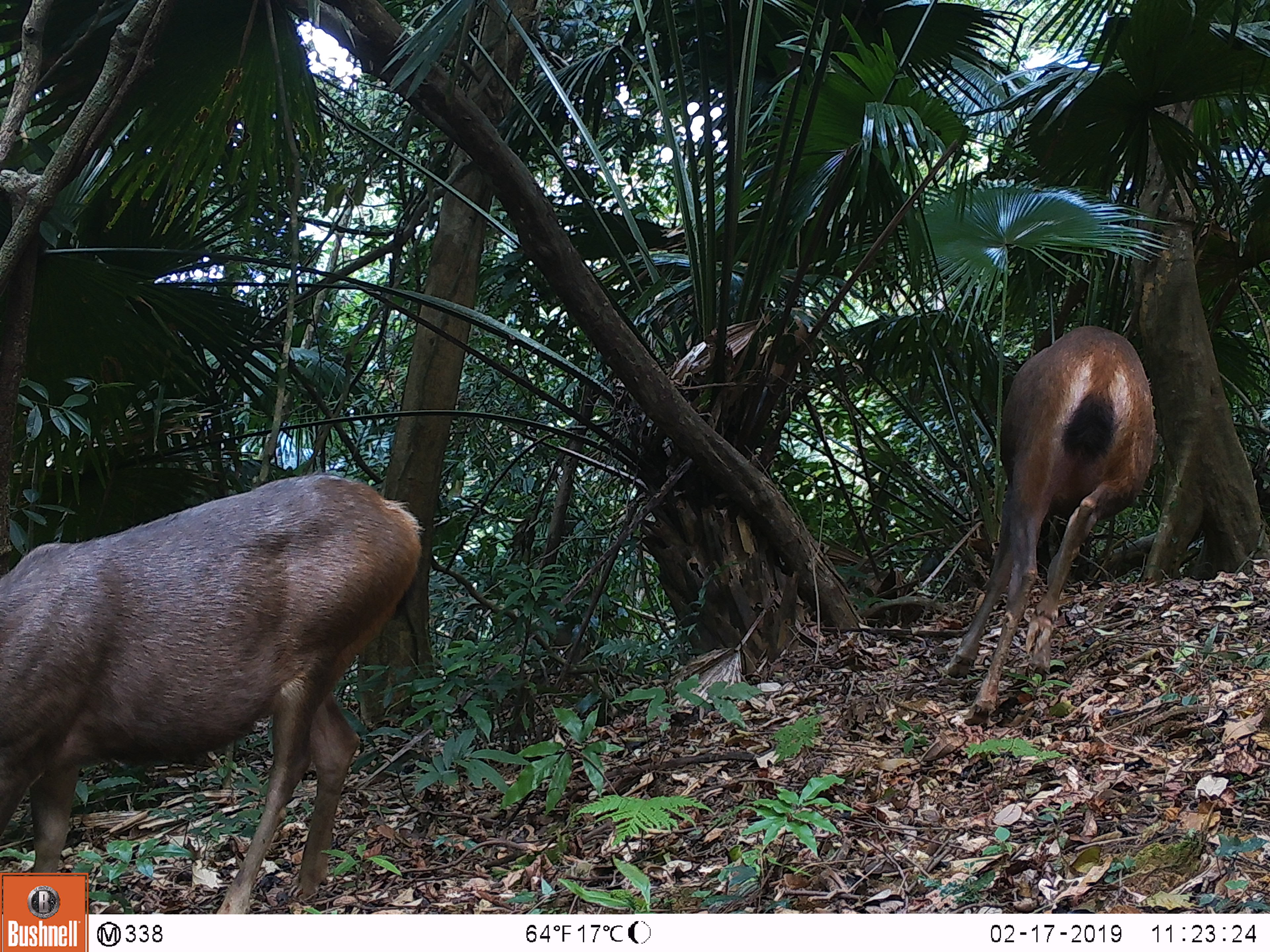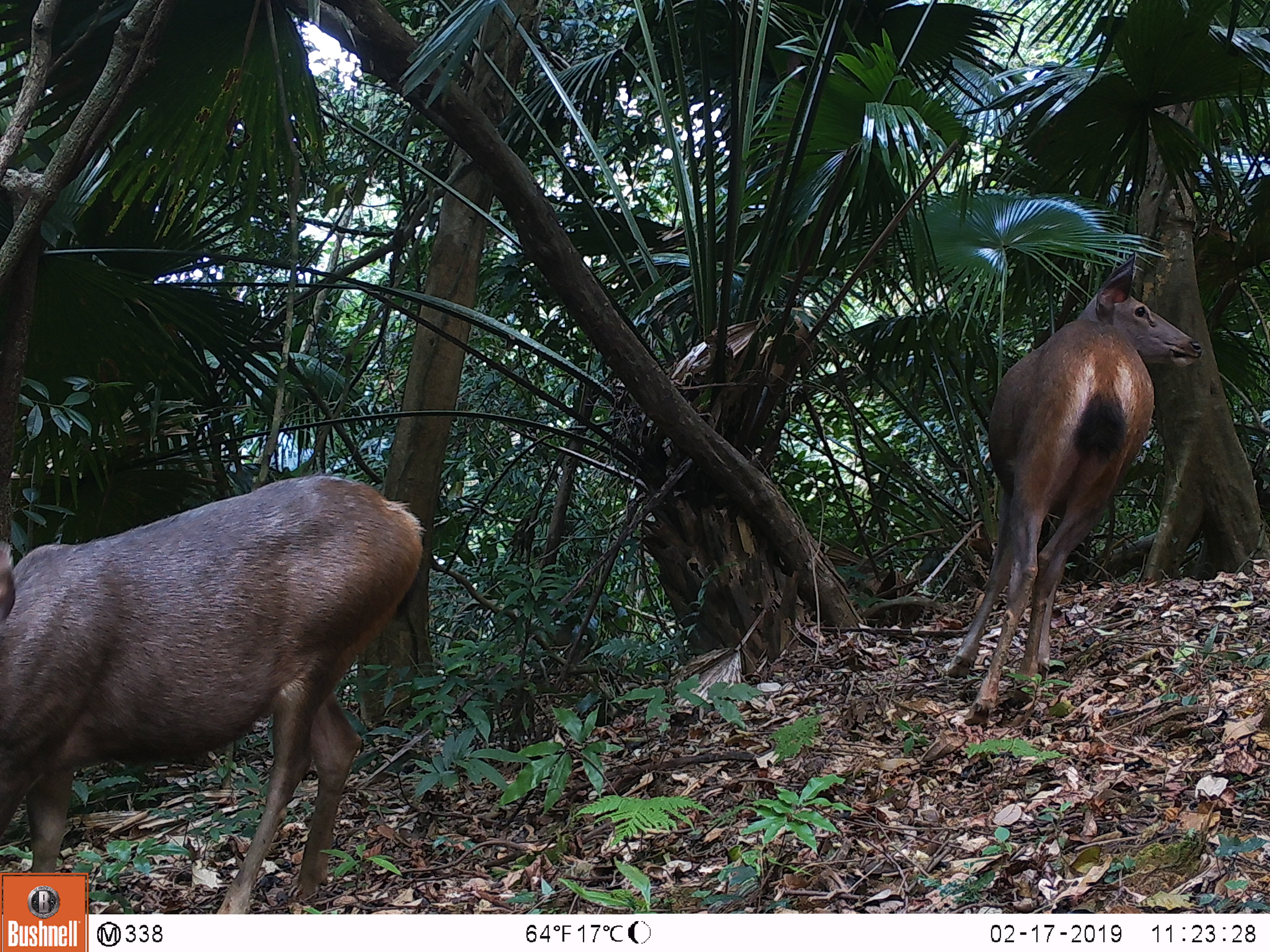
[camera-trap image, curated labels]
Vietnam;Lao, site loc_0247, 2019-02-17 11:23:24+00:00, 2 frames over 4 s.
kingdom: Animalia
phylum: Chordata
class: Mammalia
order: Artiodactyla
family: Cervidae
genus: Rusa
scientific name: Rusa unicolor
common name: sambar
Sambar (Rusa unicolor). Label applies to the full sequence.